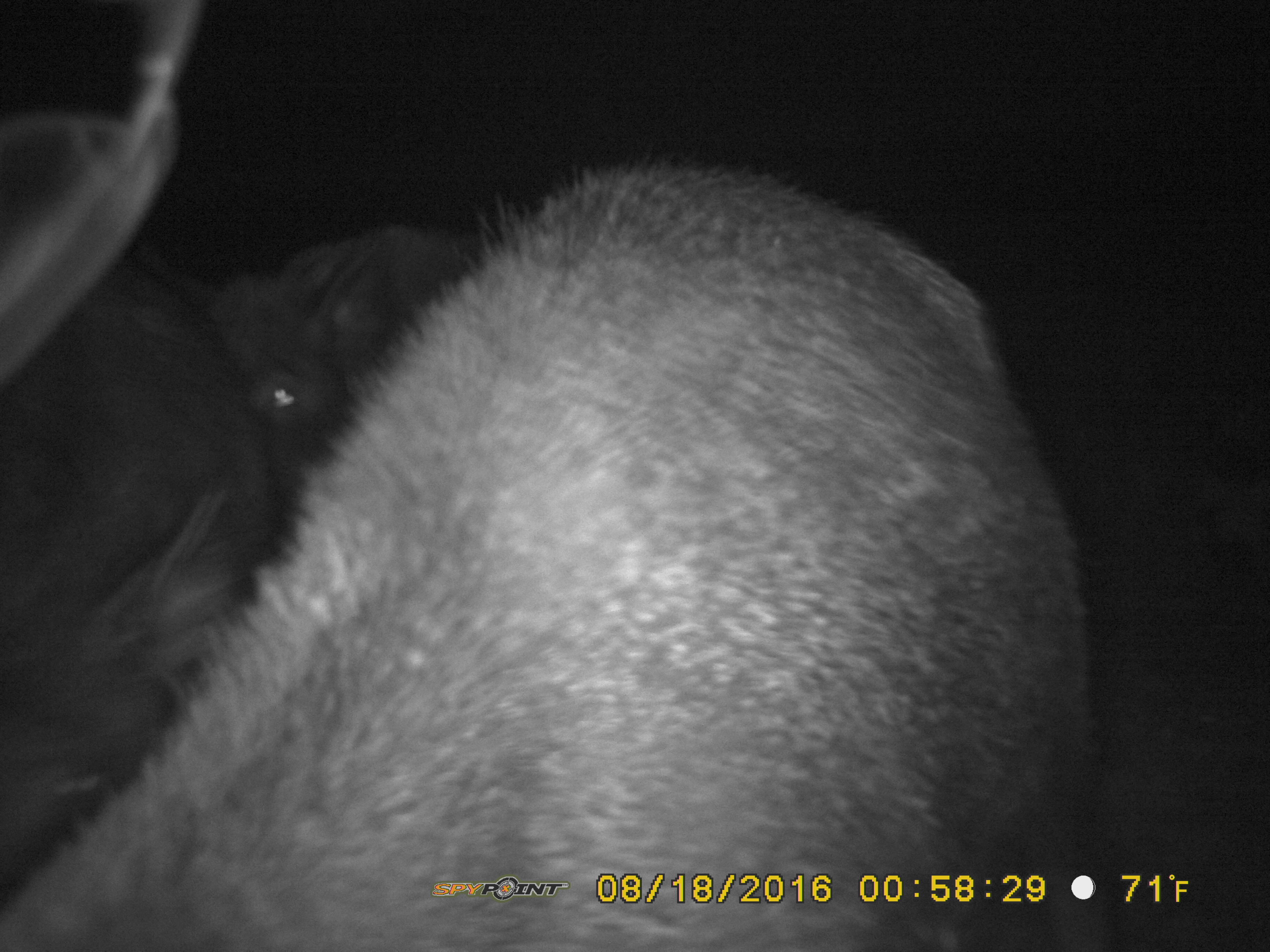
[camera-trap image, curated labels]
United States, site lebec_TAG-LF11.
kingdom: Animalia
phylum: Chordata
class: Mammalia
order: Artiodactyla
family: Suidae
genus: Sus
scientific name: Sus scrofa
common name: wild boar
Sus scrofa (wild boar).